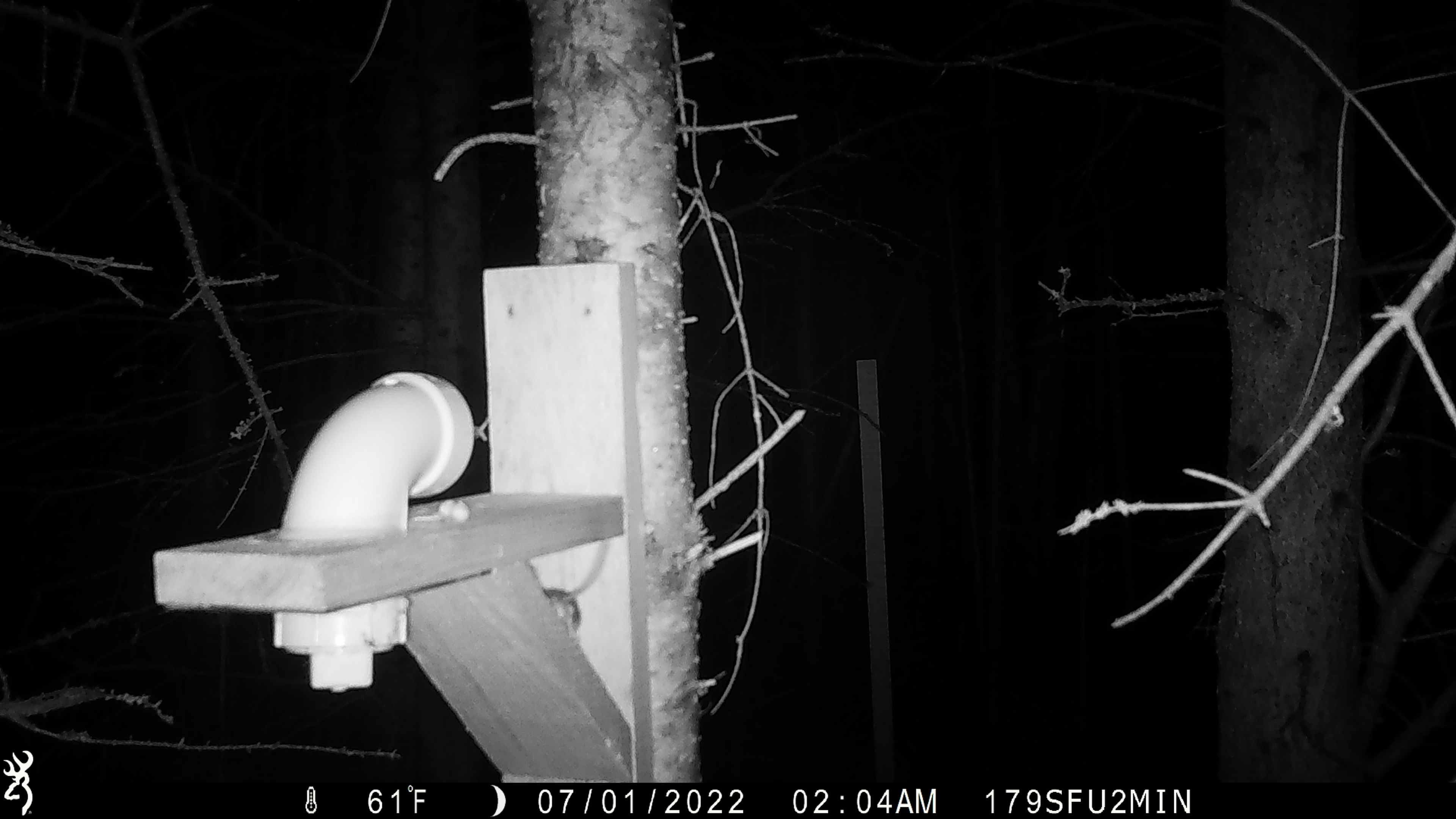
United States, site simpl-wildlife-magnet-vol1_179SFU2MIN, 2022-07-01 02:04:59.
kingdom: Animalia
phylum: Chordata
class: Mammalia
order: Rodentia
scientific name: Rodentia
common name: mouse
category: mouse sp.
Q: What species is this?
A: Mouse sp. (mouse) (Rodentia).